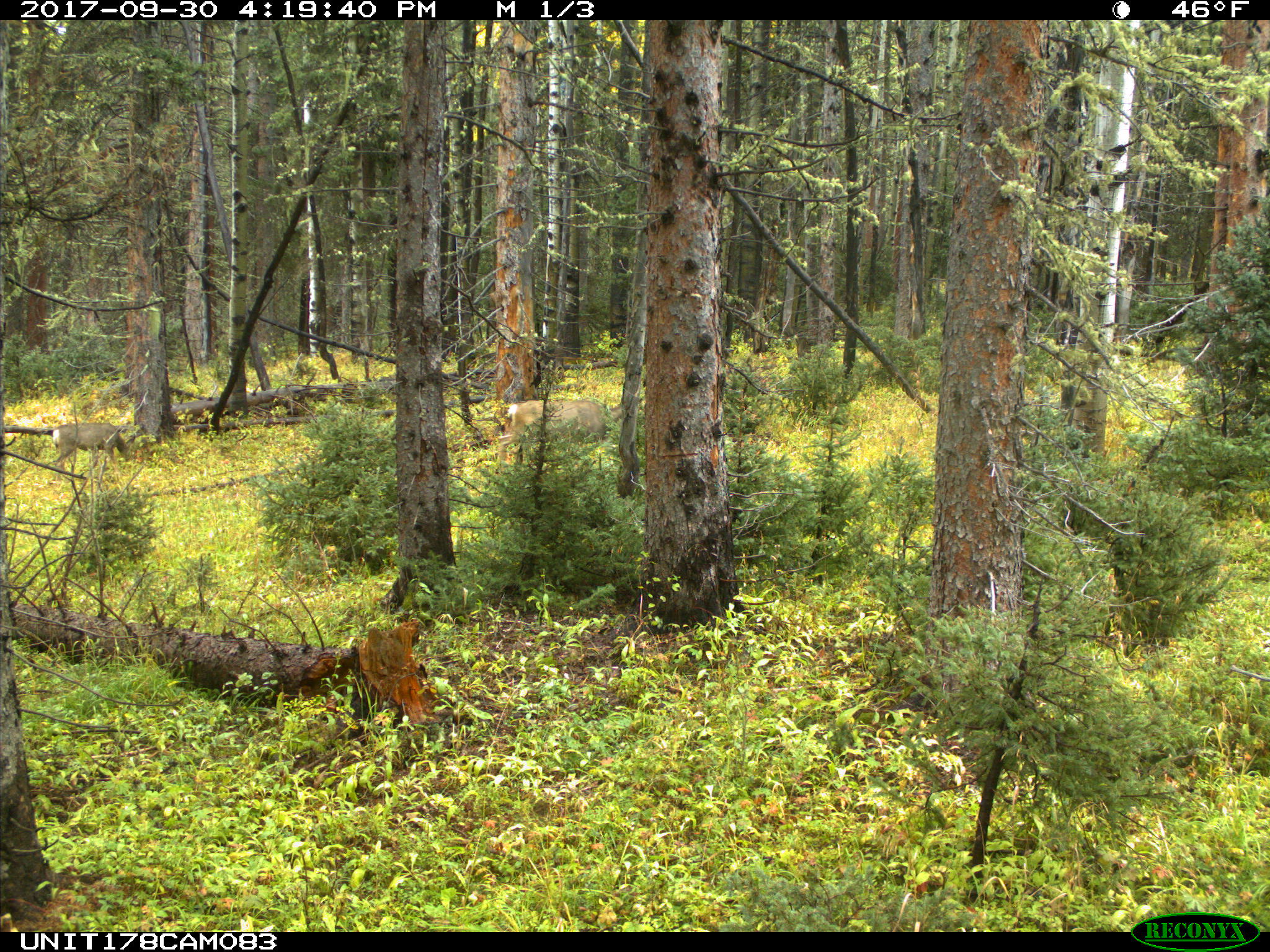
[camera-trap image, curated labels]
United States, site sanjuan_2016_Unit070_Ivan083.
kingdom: Animalia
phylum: Chordata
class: Mammalia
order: Artiodactyla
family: Cervidae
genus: Odocoileus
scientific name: Odocoileus hemionus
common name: mule deer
Odocoileus hemionus (mule deer).